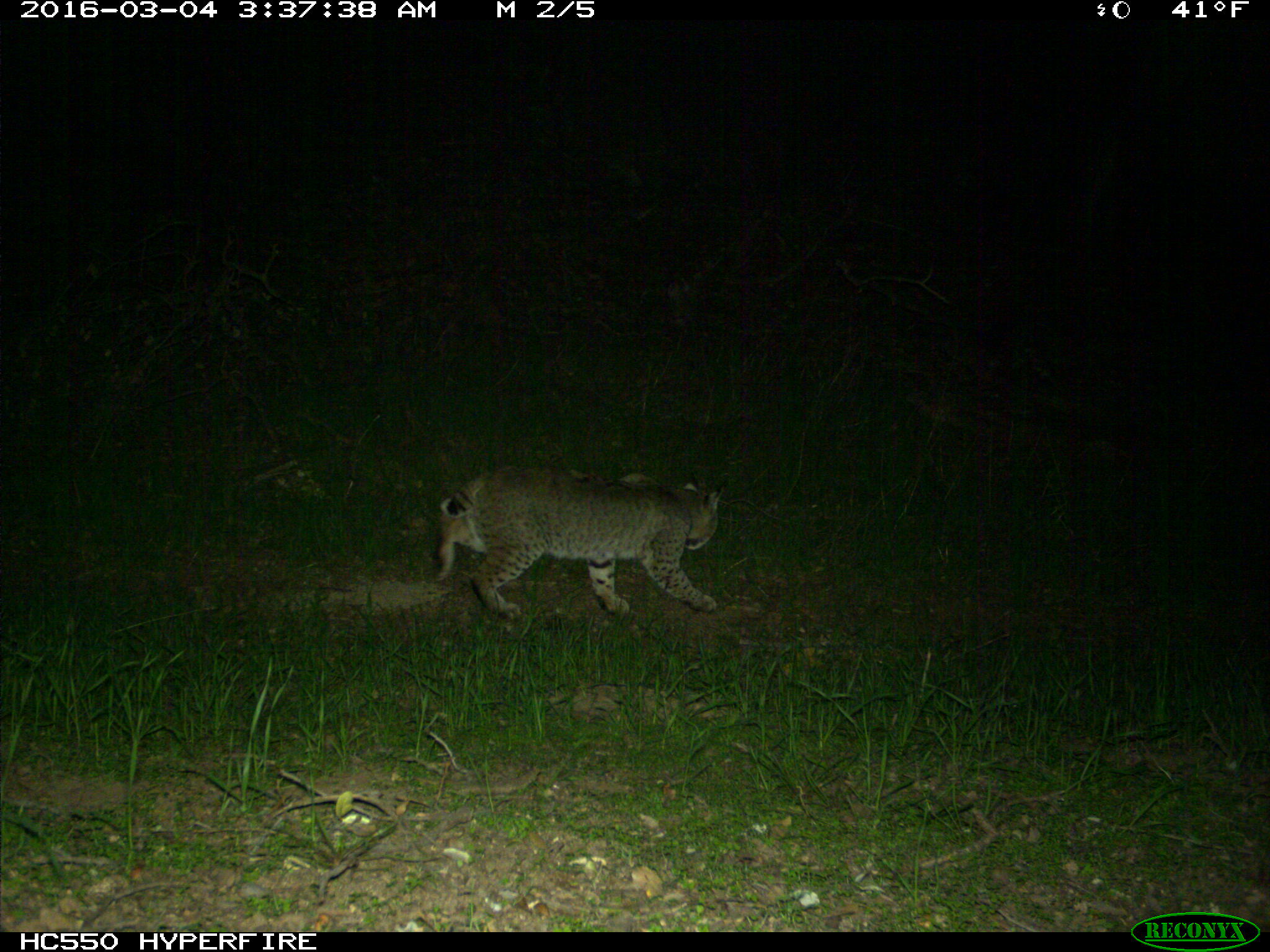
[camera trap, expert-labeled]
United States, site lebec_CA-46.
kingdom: Animalia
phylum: Chordata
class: Mammalia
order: Carnivora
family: Felidae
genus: Lynx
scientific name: Lynx rufus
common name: bobcat